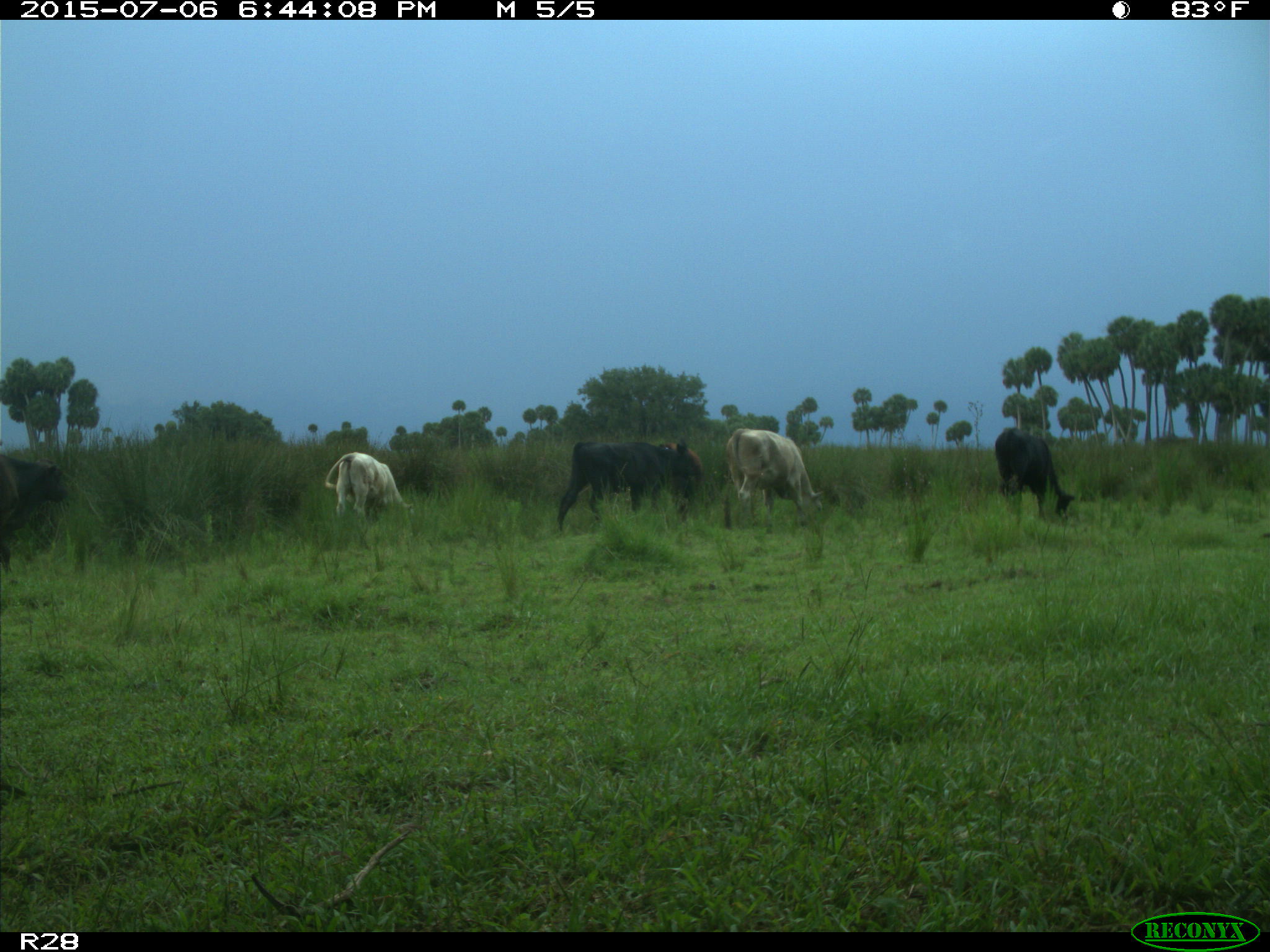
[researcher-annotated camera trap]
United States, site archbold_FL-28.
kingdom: Animalia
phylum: Chordata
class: Mammalia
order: Artiodactyla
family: Bovidae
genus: Bos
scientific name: Bos taurus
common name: domestic cow